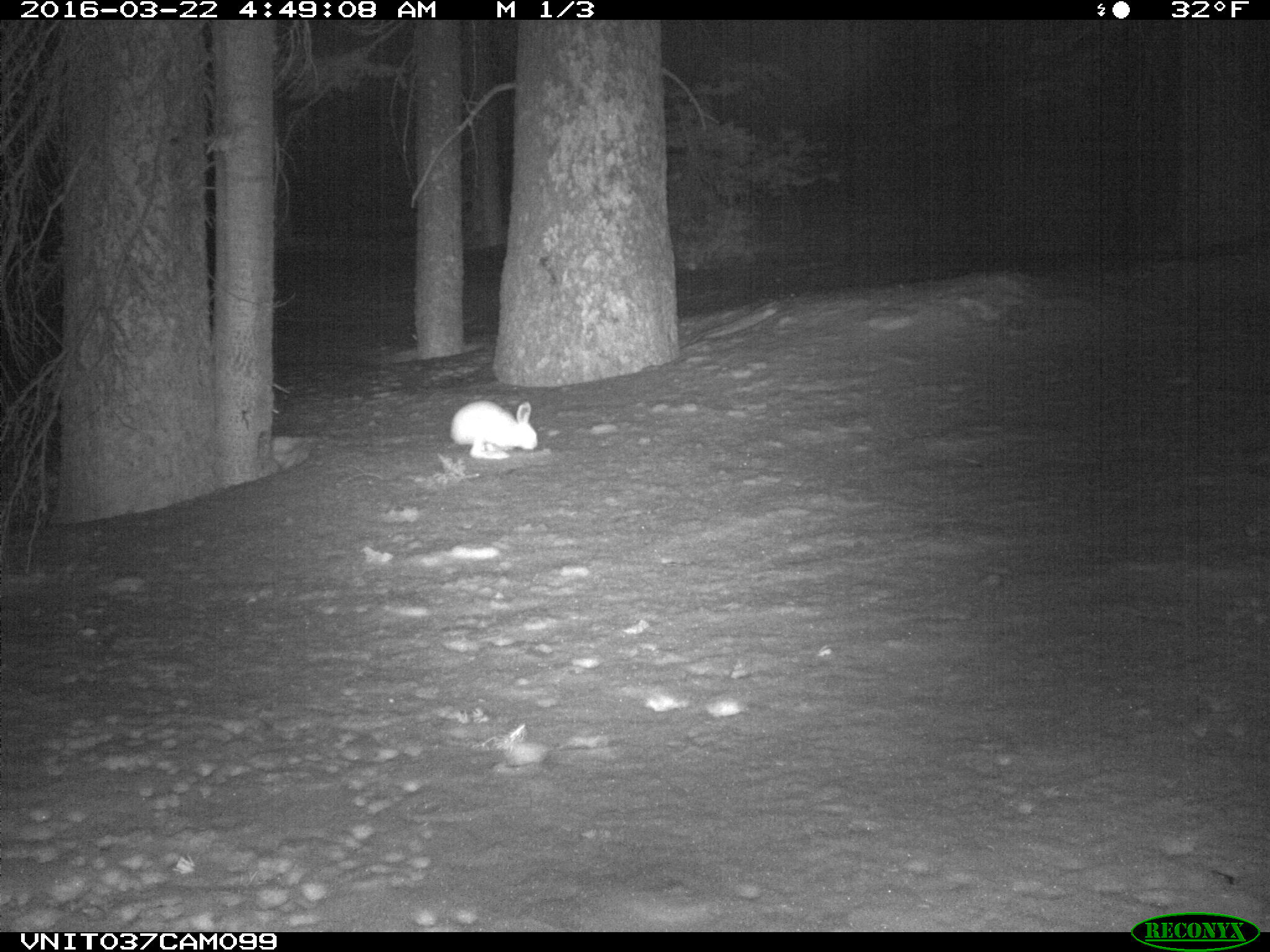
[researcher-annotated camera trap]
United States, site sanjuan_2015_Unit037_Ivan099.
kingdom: Animalia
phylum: Chordata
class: Mammalia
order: Lagomorpha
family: Leporidae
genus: Lepus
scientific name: Lepus americanus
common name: snowshoe hare